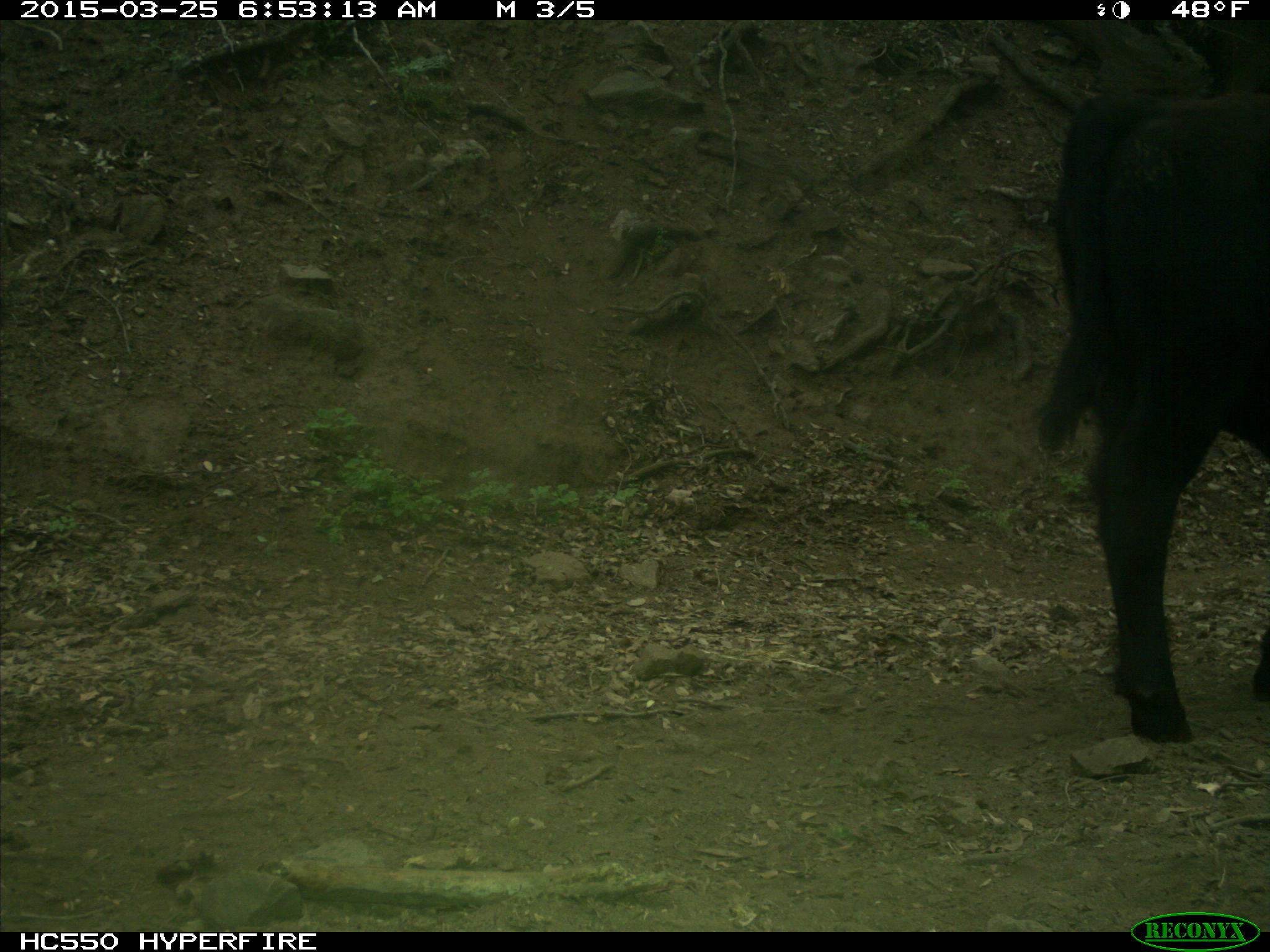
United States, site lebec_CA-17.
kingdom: Animalia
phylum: Chordata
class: Mammalia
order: Artiodactyla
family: Bovidae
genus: Bos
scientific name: Bos taurus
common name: domestic cow